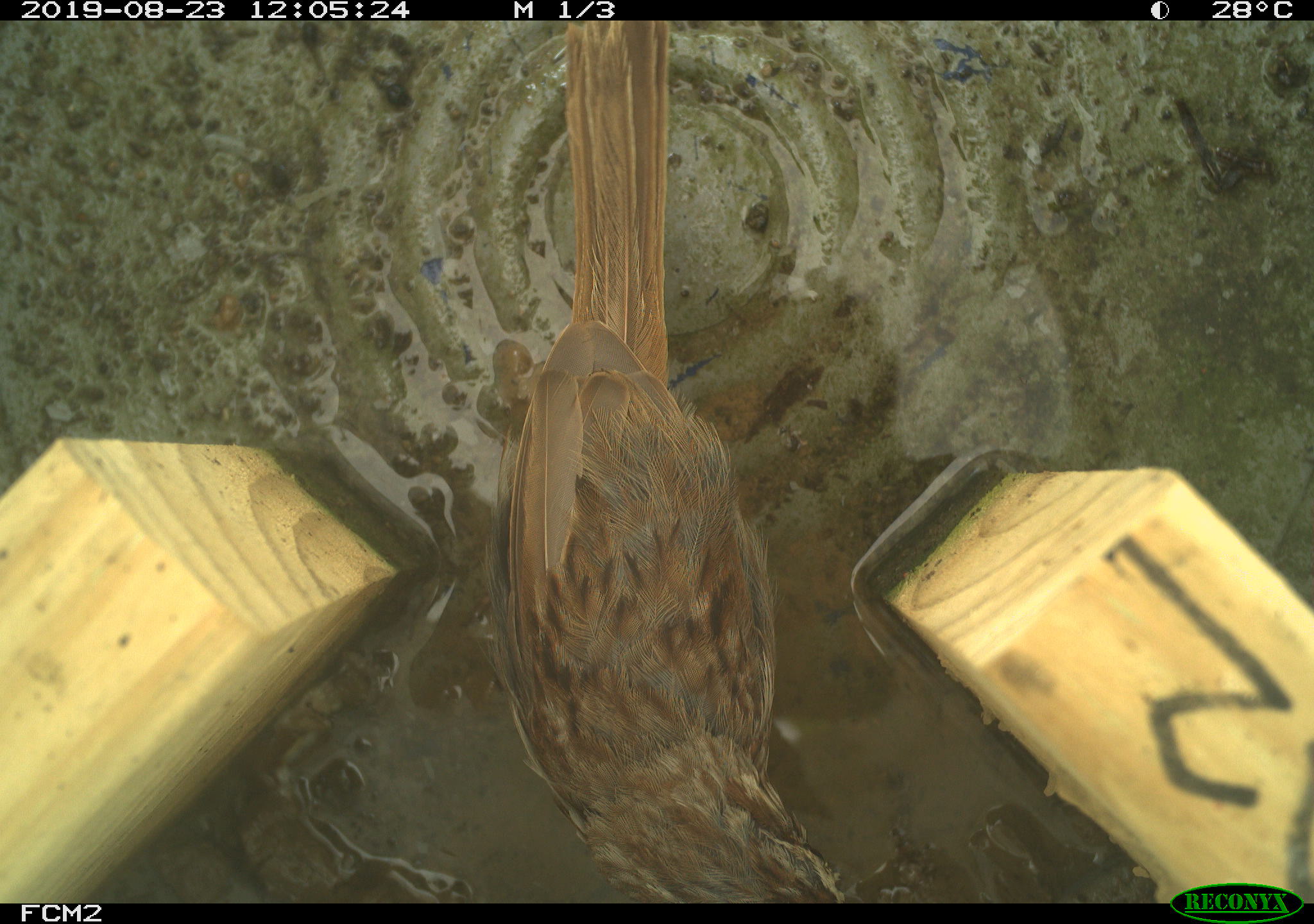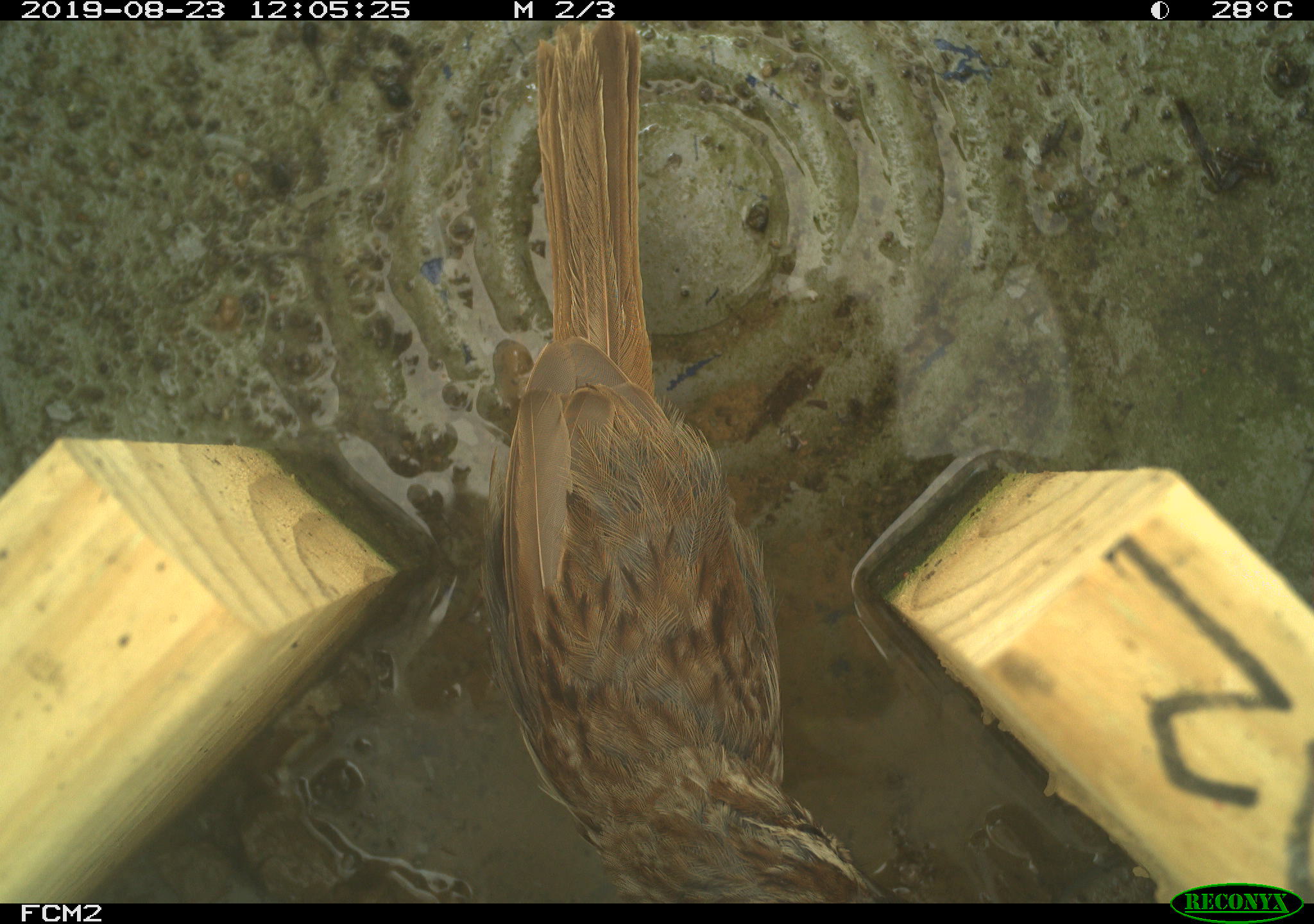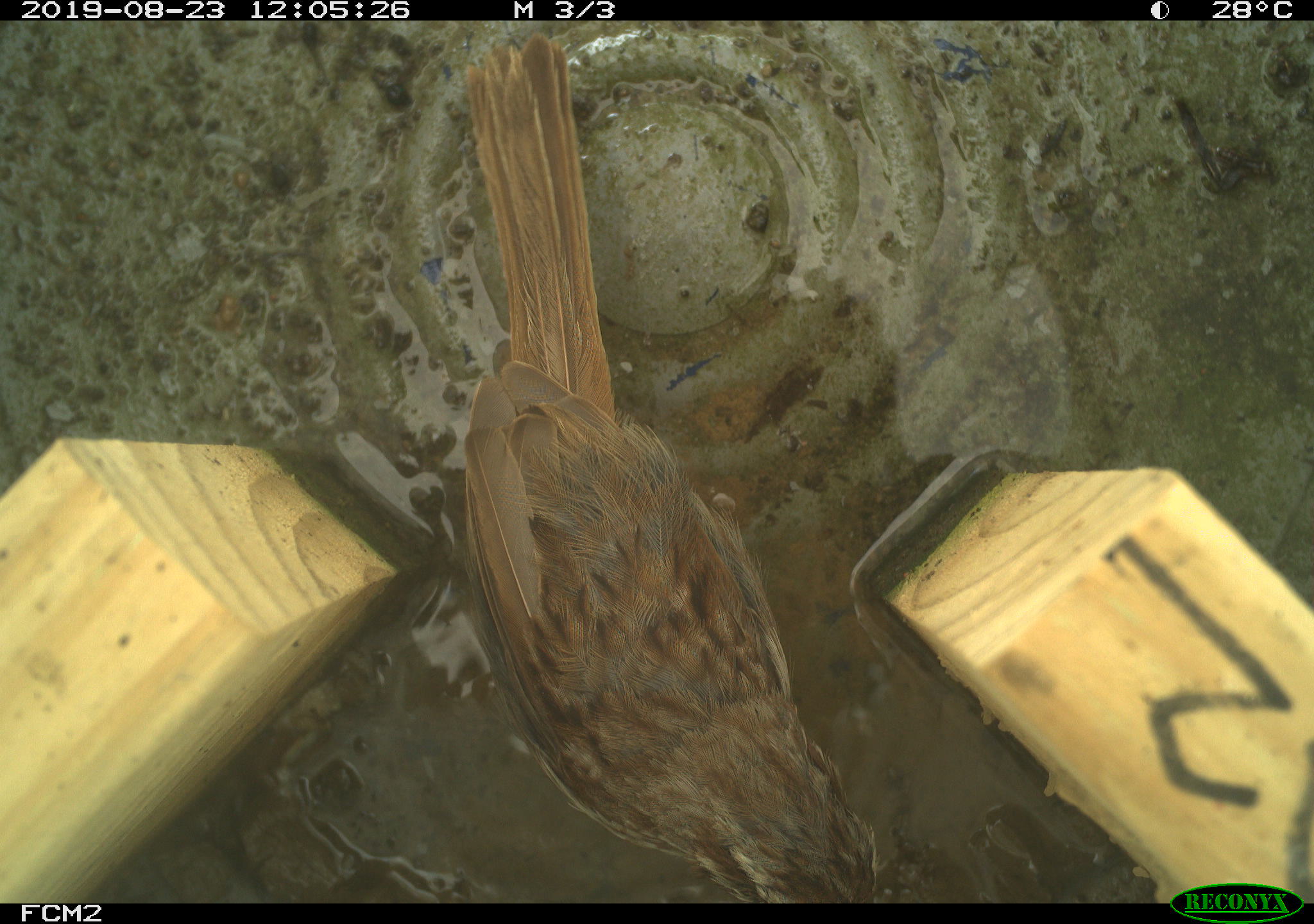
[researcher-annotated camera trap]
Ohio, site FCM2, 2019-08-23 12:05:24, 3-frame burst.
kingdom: Animalia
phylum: Chordata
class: Aves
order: Passeriformes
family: Passerellidae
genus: Melospiza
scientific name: Melospiza melodia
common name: song sparrow